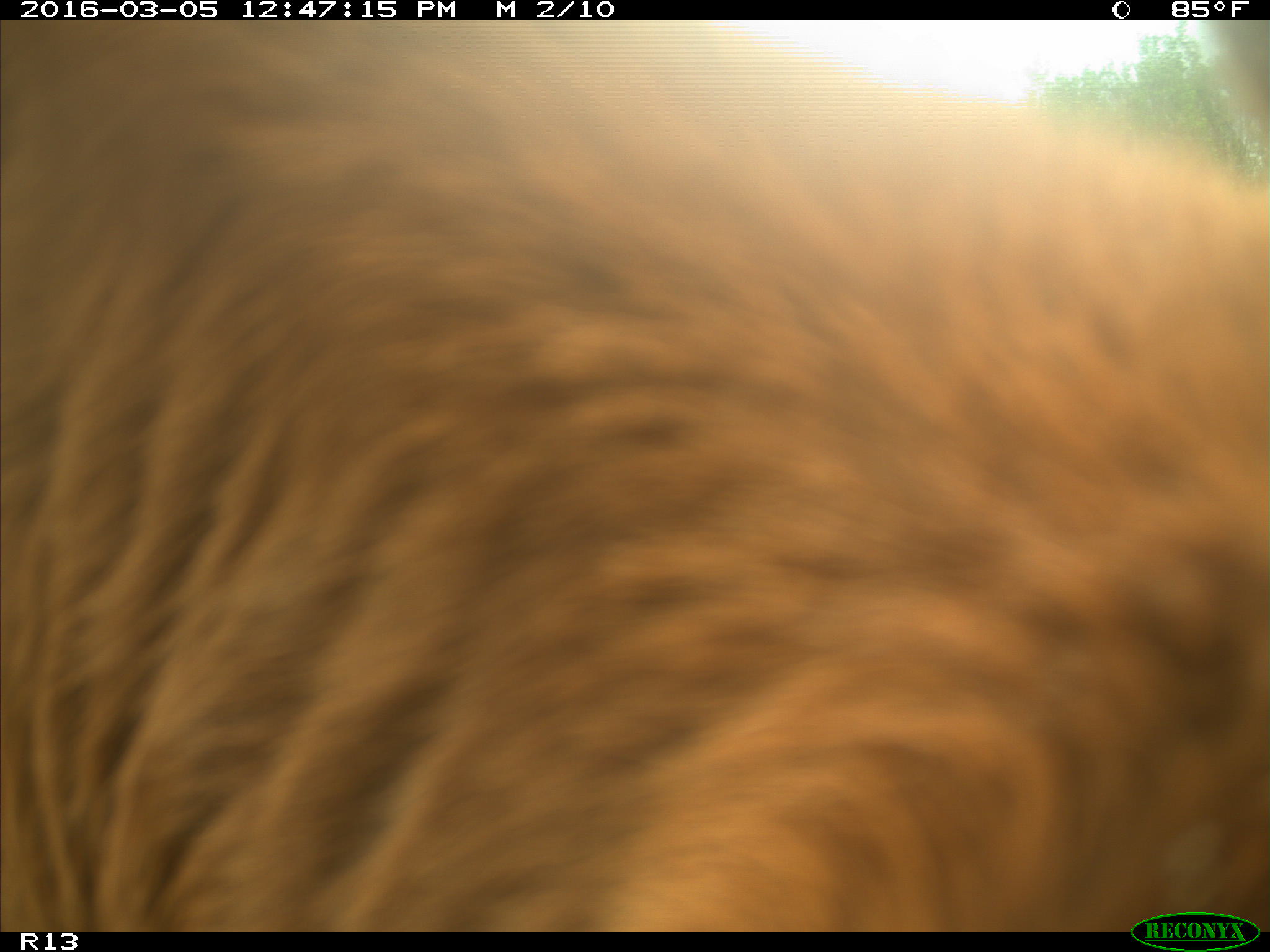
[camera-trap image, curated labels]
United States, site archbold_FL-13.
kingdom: Animalia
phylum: Chordata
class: Mammalia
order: Artiodactyla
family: Bovidae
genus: Bos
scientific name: Bos taurus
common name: domestic cow